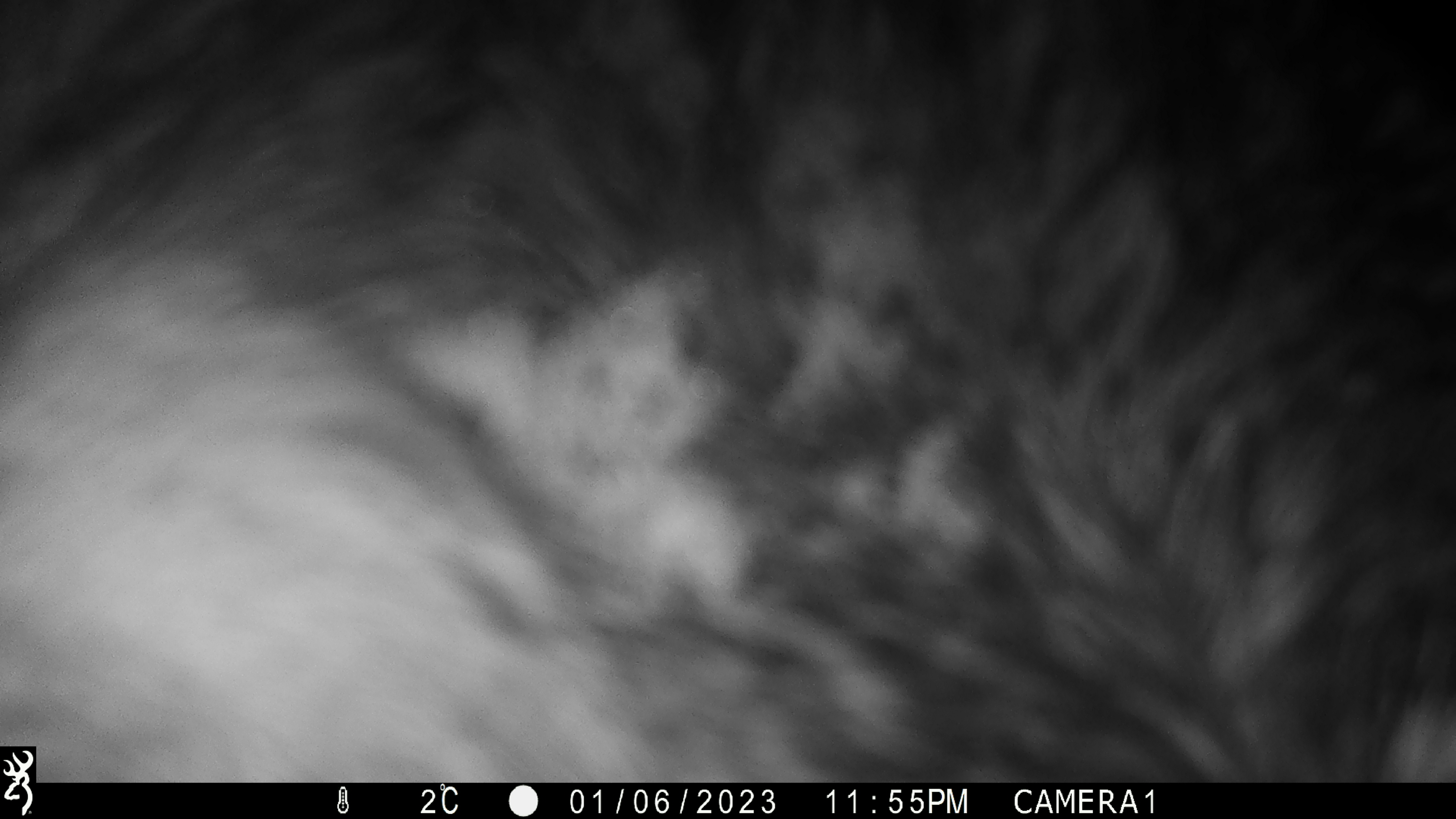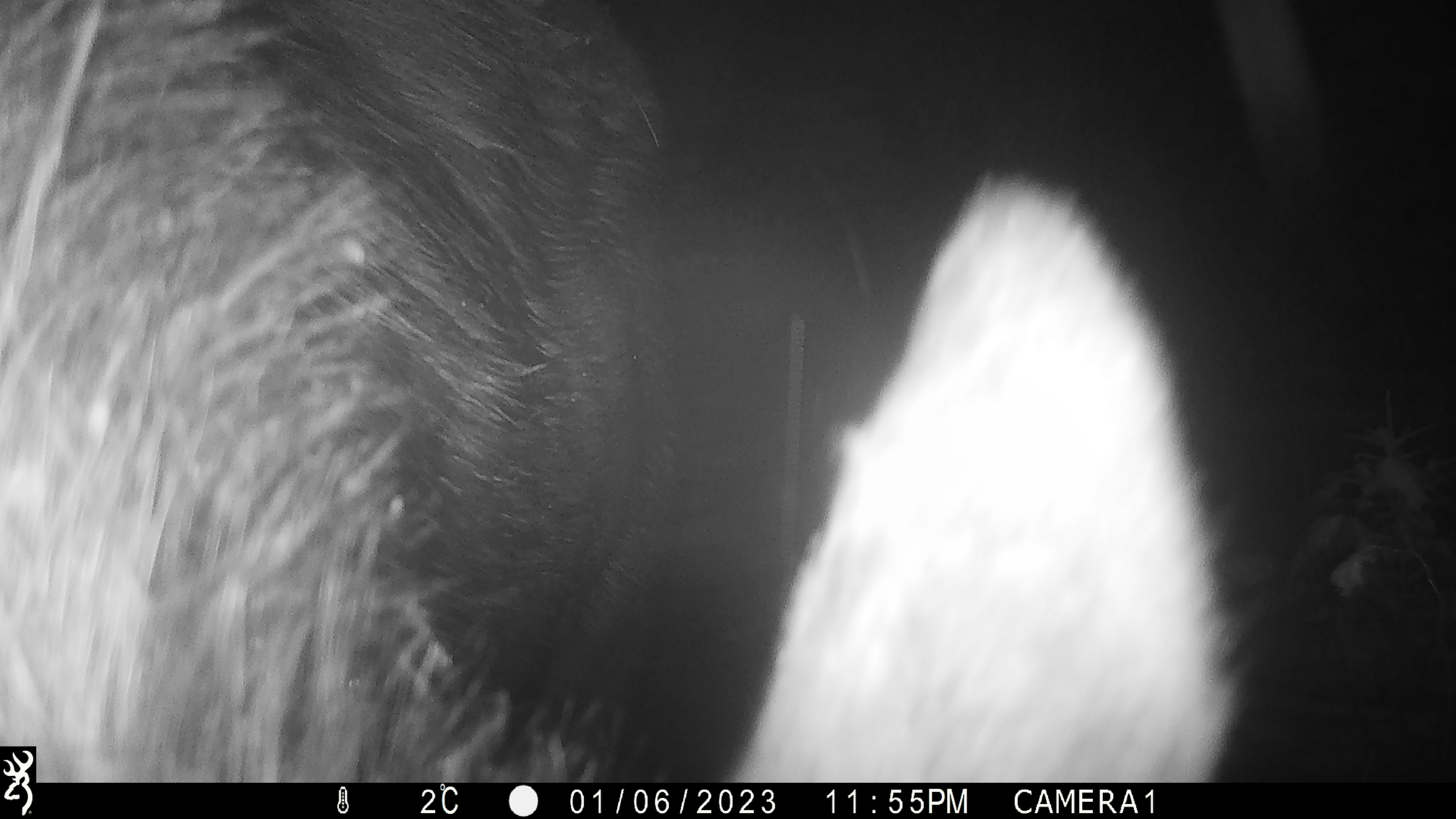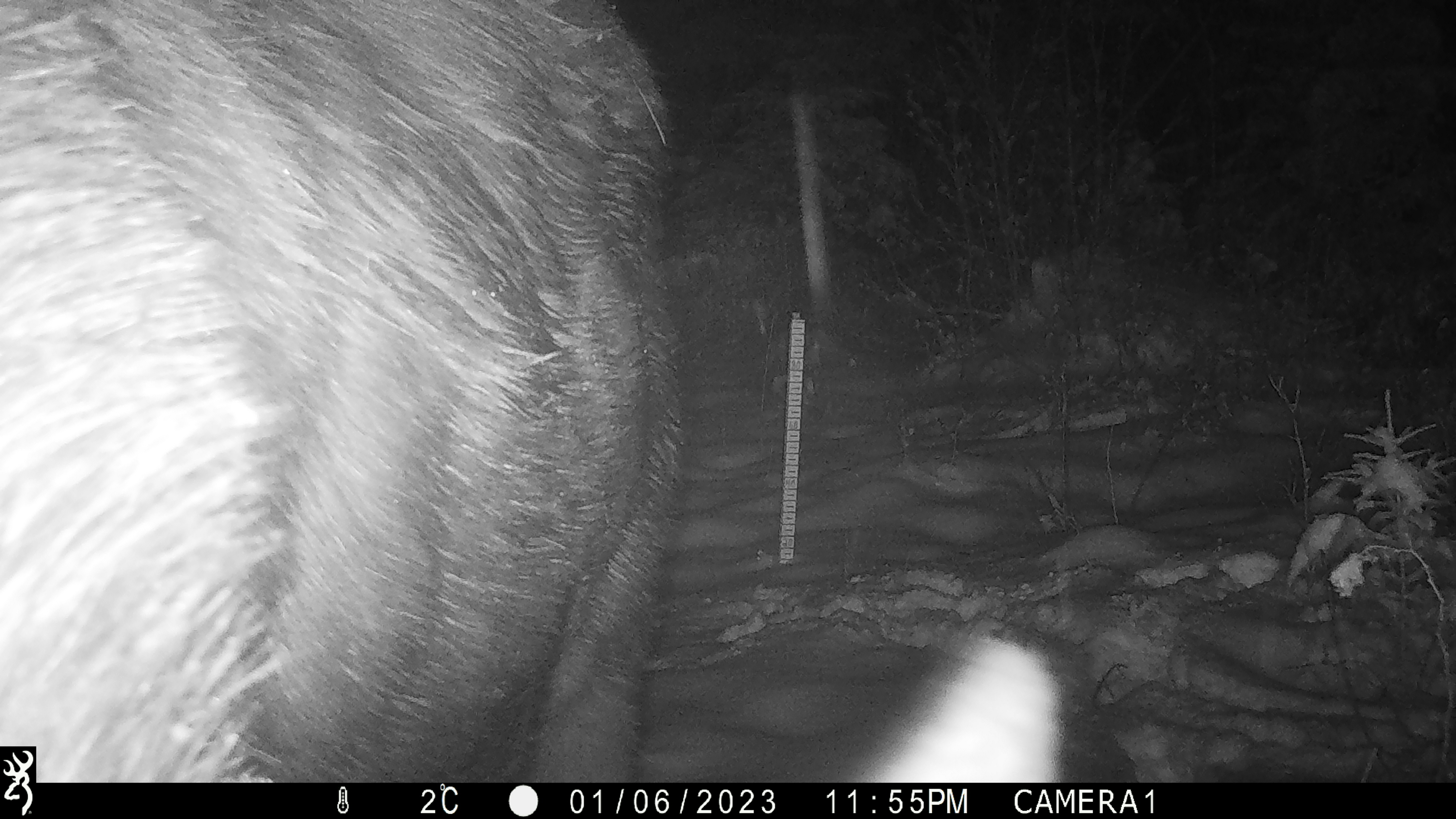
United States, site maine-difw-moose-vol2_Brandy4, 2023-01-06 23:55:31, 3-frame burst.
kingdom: Animalia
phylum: Chordata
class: Mammalia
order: Artiodactyla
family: Cervidae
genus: Alces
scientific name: Alces alces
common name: moose